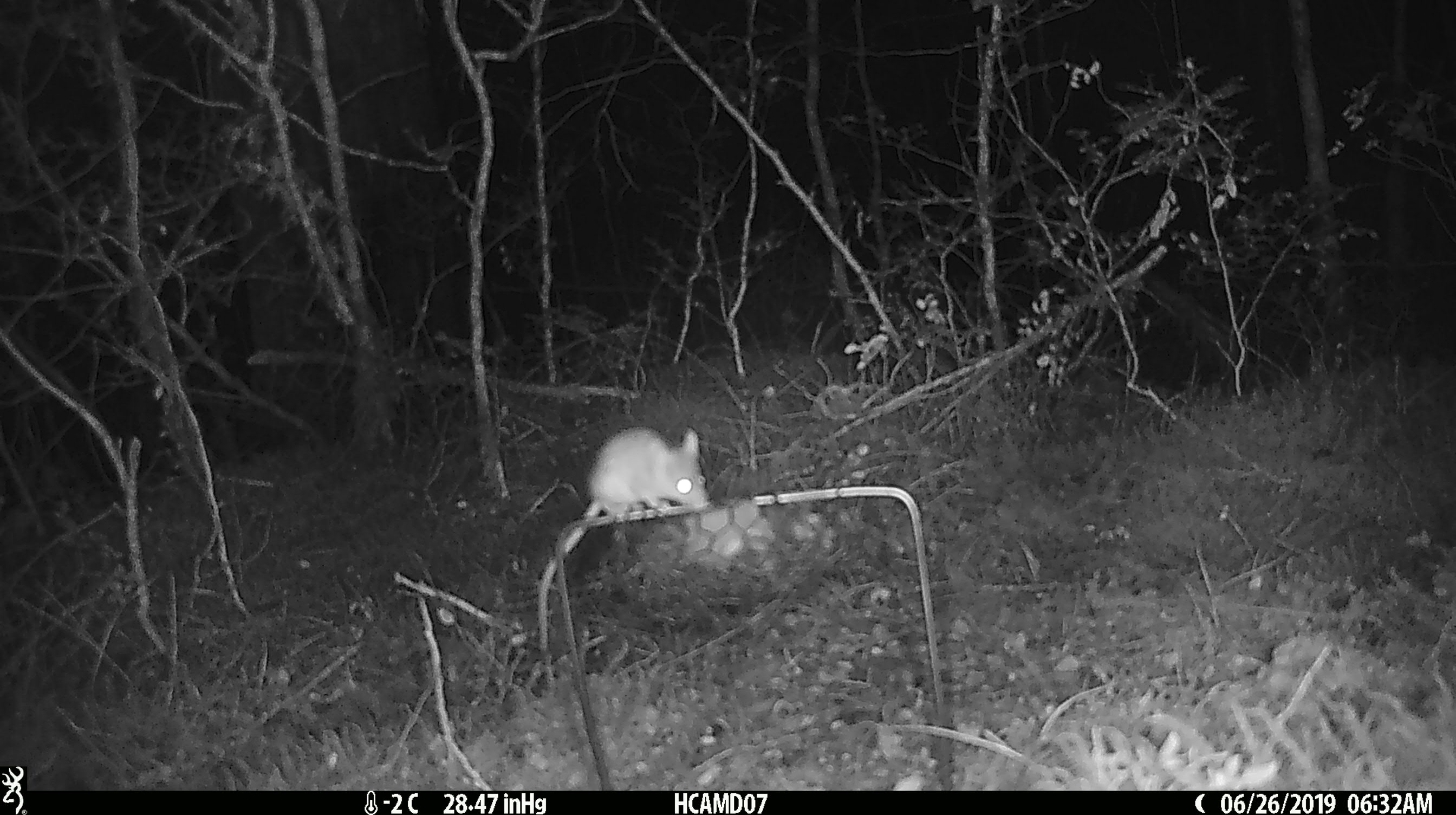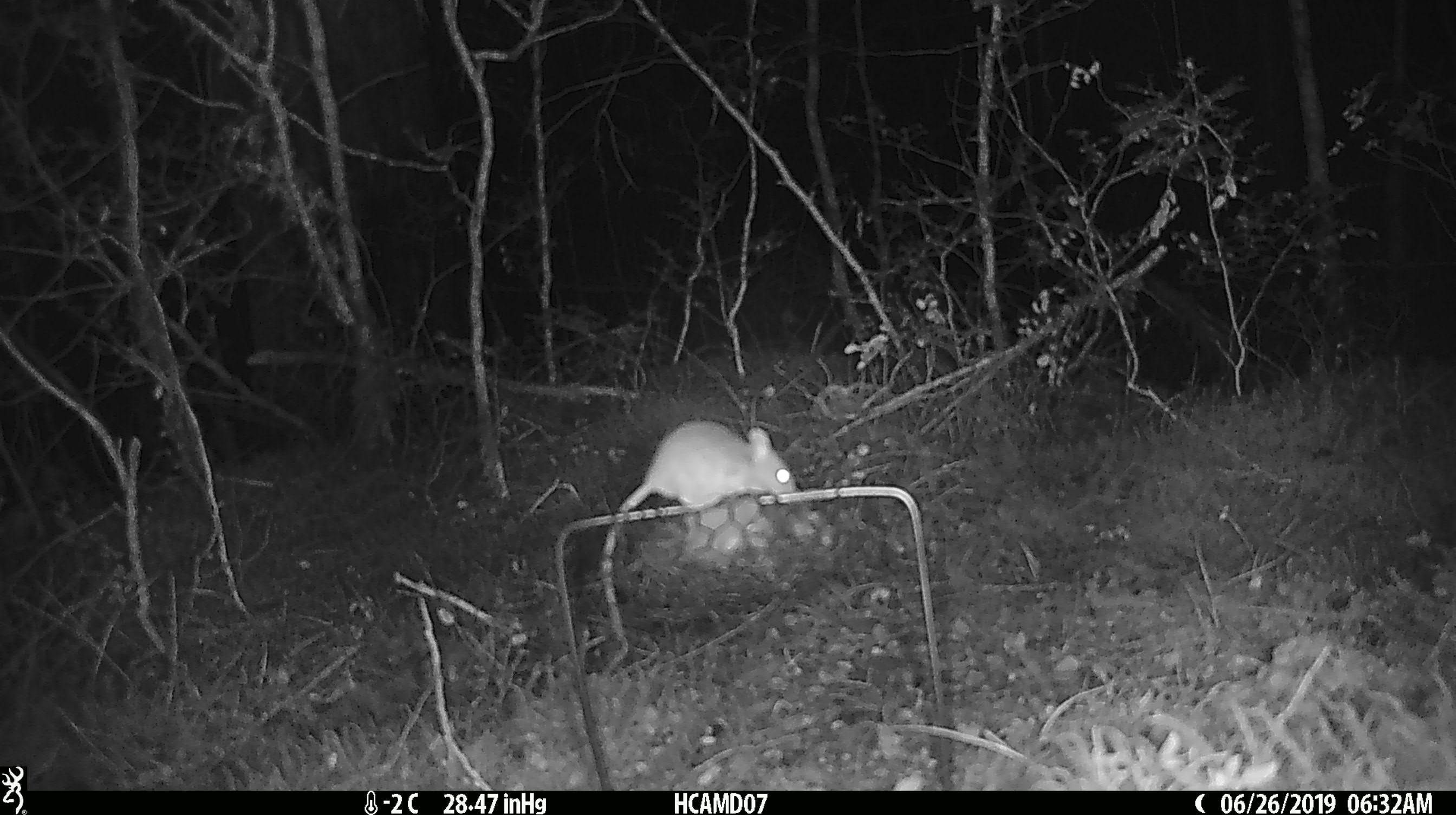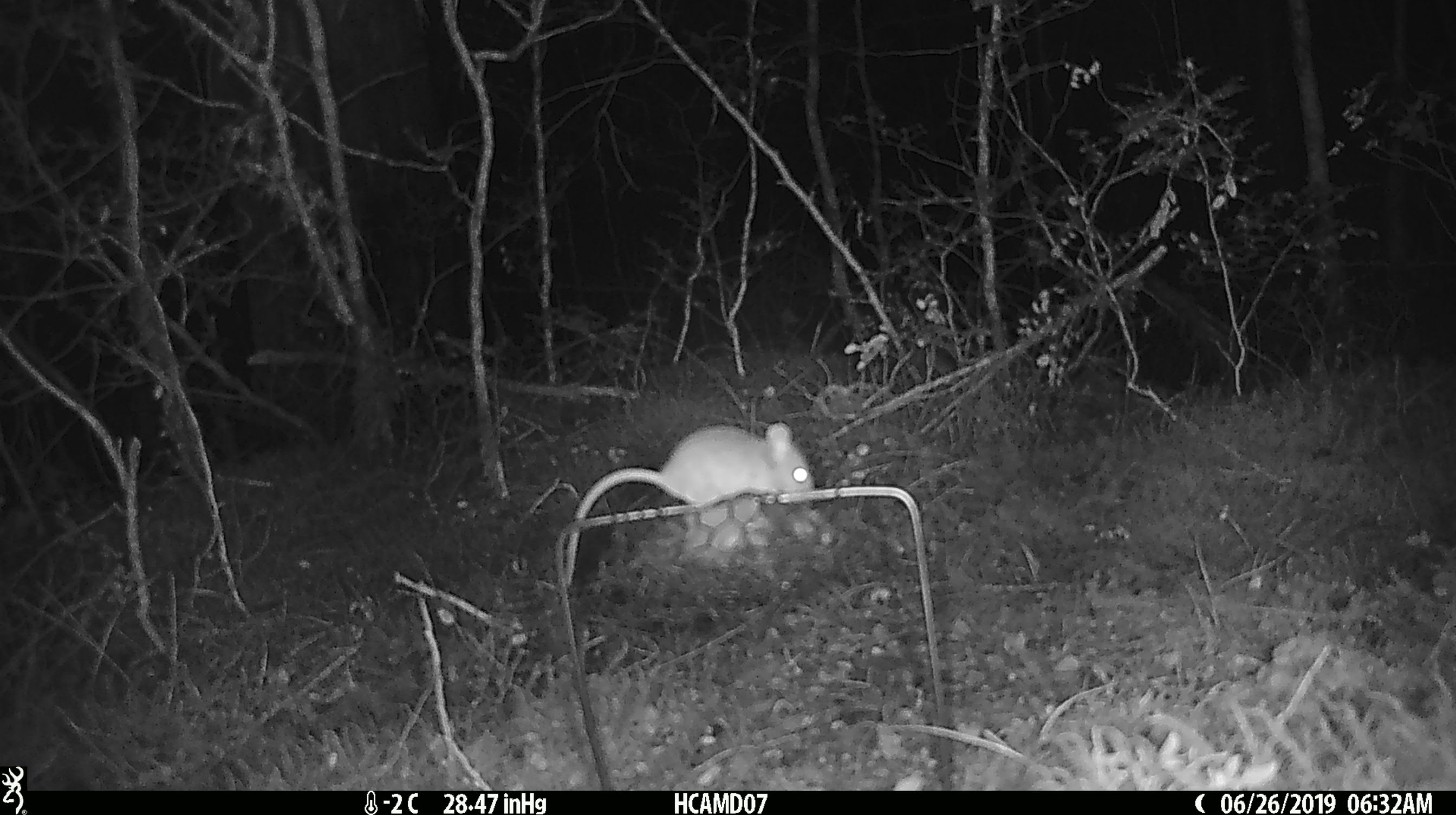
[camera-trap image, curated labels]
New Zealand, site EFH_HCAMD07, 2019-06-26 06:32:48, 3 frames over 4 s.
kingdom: Animalia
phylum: Chordata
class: Mammalia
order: Rodentia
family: Muridae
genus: Mus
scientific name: Mus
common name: mouse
Mouse (Mus).